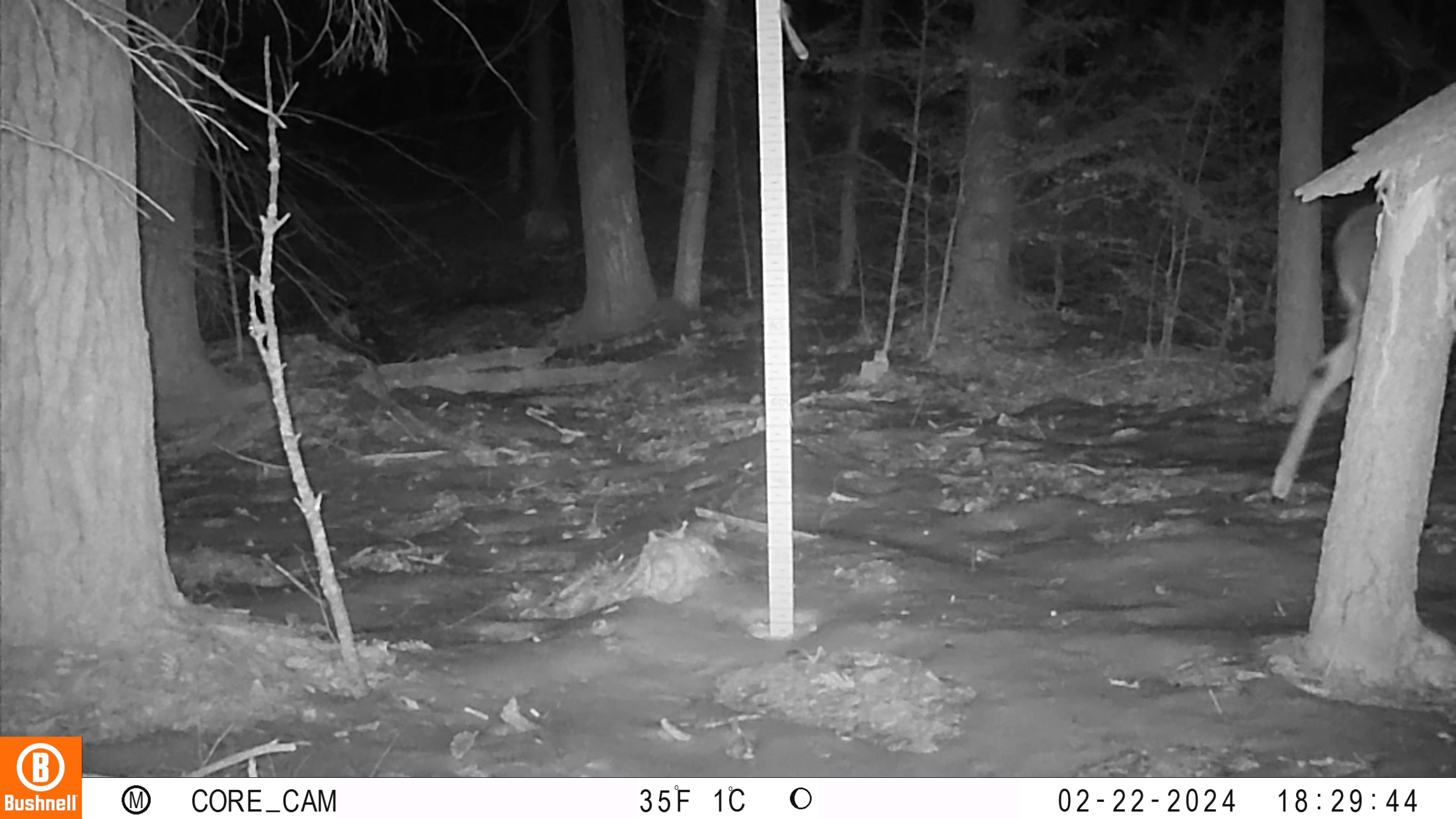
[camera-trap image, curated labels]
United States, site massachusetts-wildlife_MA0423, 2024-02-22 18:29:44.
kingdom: Animalia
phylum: Chordata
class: Mammalia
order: Artiodactyla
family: Cervidae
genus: Odocoileus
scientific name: Odocoileus virginianus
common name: white-tailed deer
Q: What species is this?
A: White-tailed deer (Odocoileus virginianus).